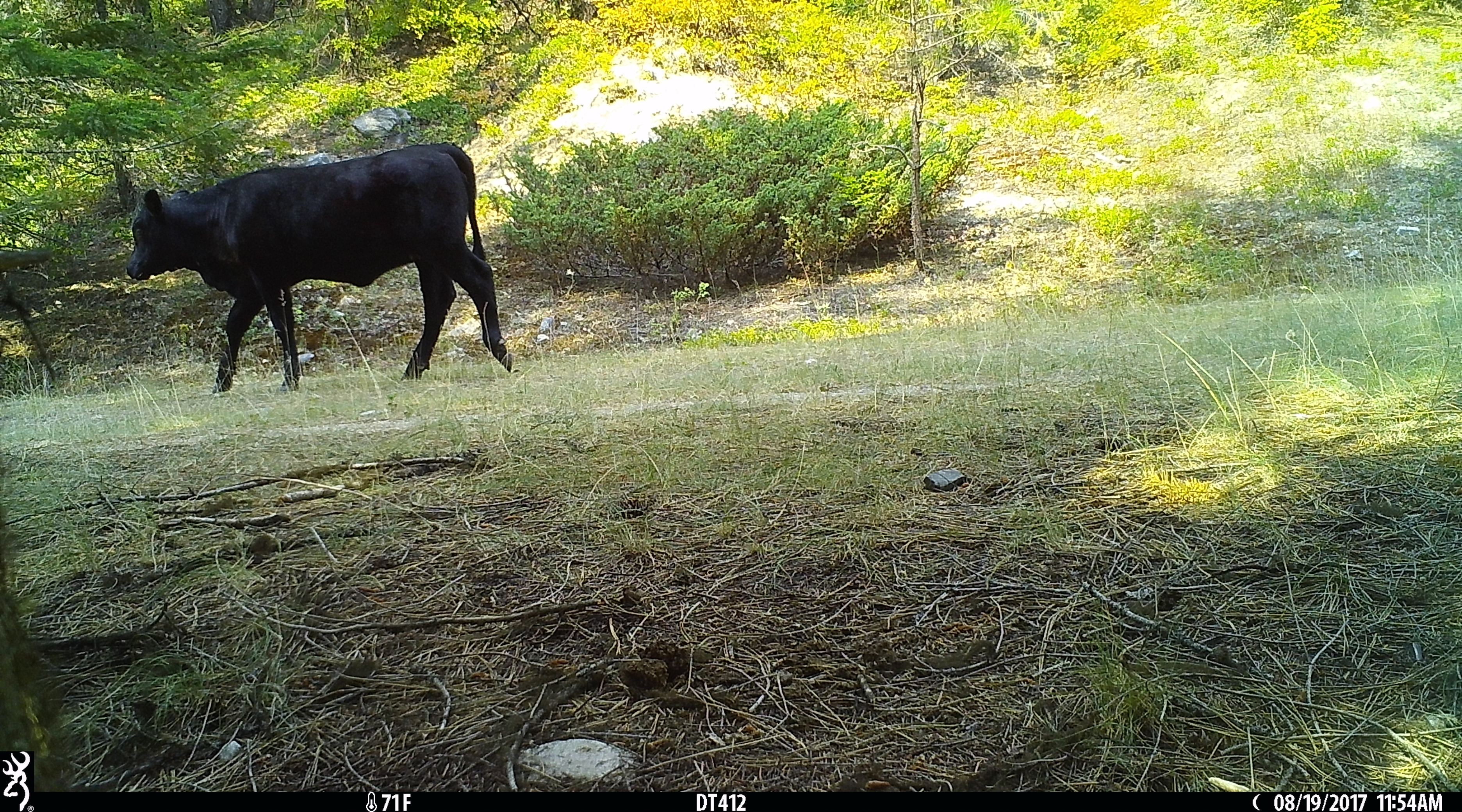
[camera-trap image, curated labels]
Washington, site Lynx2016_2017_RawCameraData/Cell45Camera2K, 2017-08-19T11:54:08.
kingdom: Animalia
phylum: Chordata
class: Mammalia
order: Artiodactyla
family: Bovidae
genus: Bos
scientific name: Bos taurus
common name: domestic cattle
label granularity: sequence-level